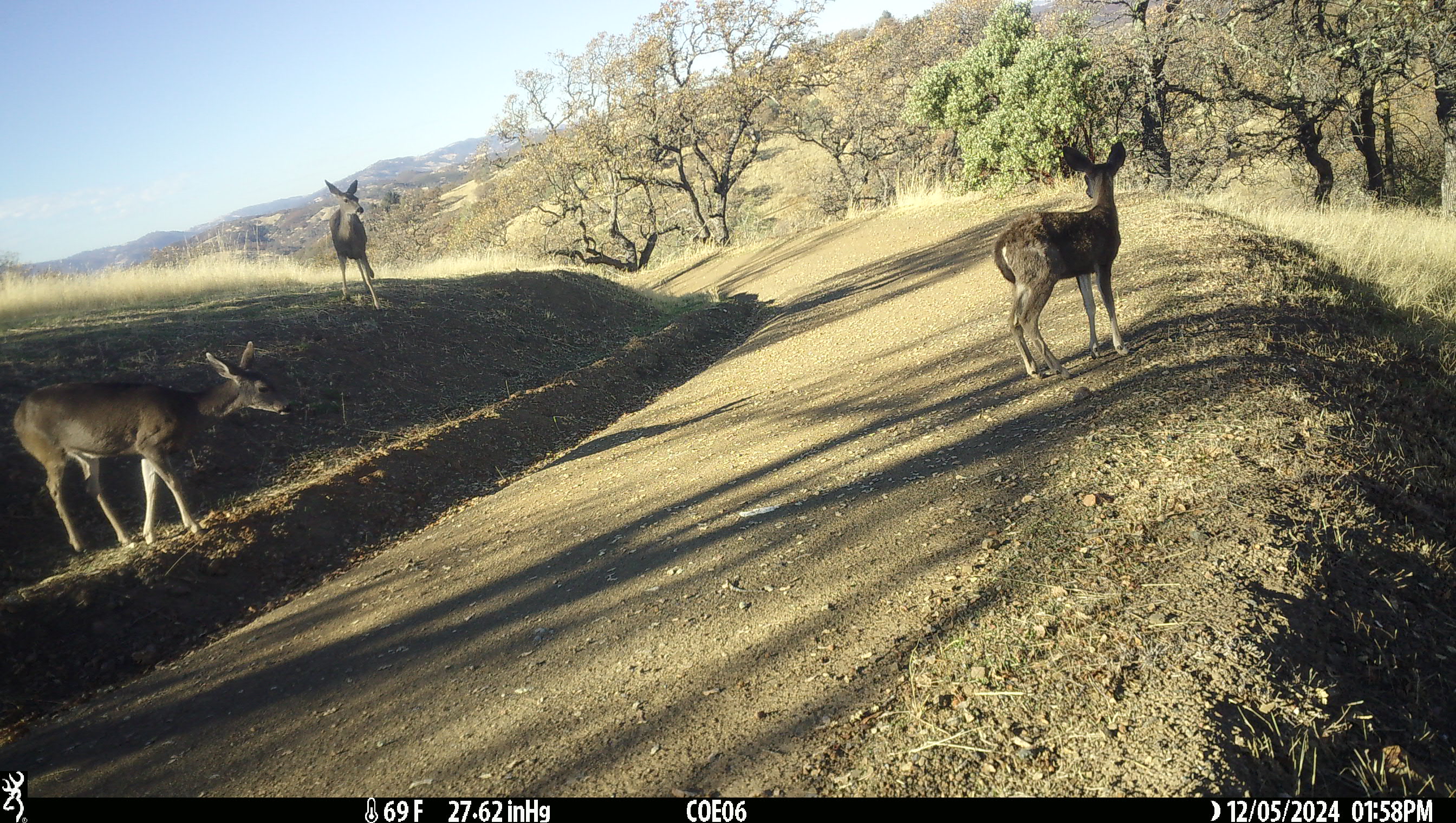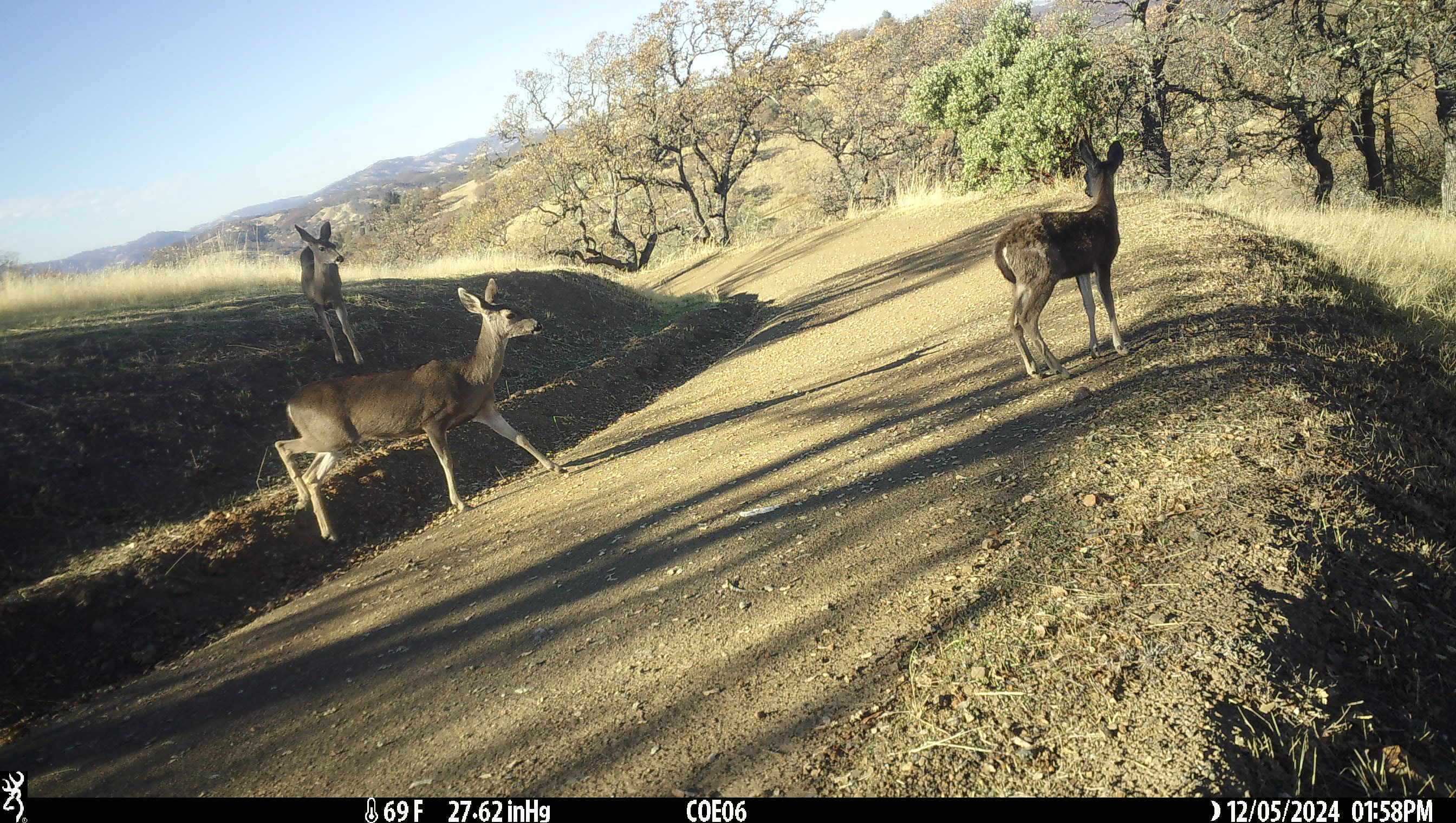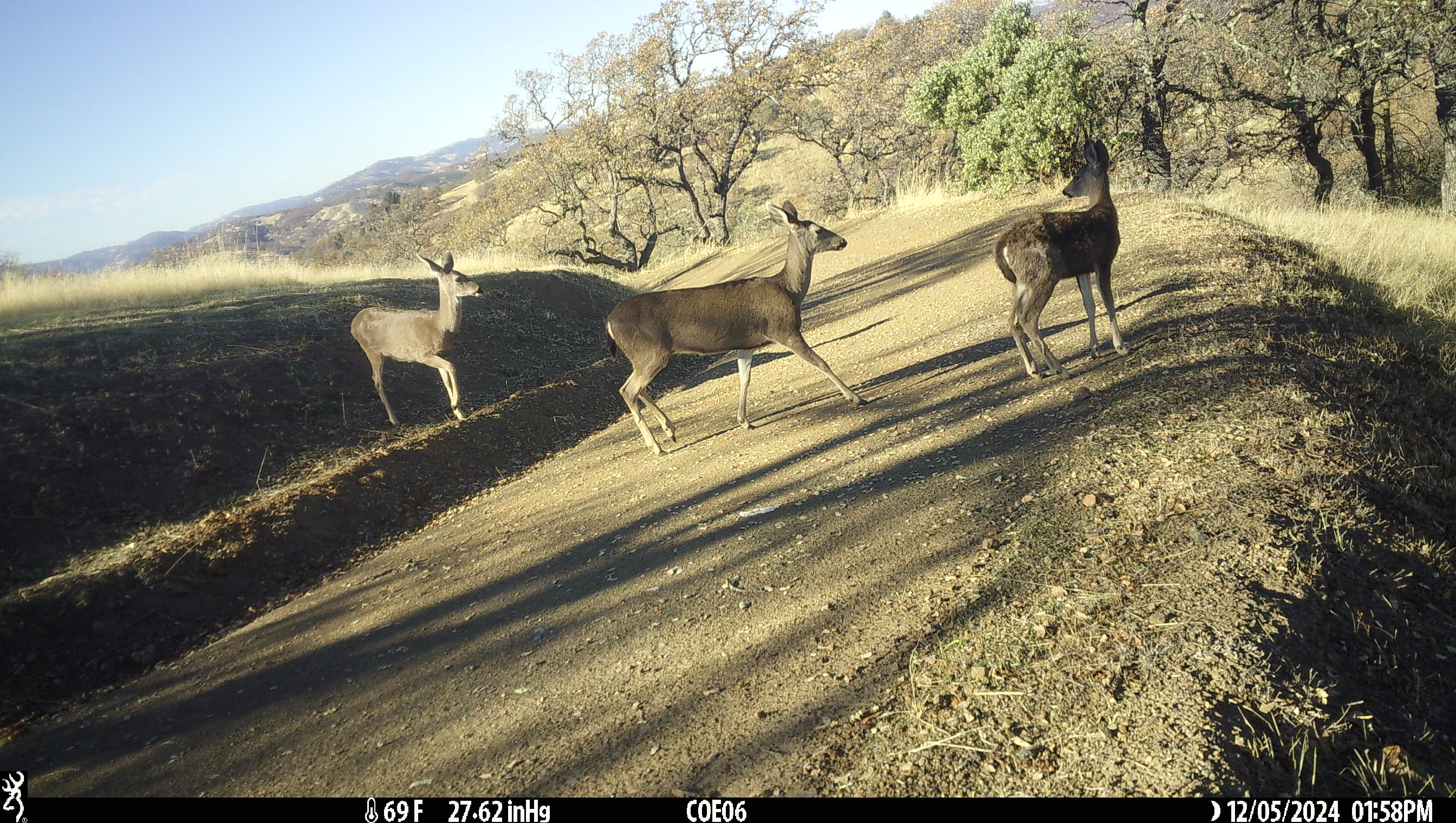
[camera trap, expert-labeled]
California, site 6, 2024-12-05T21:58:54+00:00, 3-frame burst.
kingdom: Animalia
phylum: Chordata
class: Mammalia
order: Artiodactyla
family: Cervidae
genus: Odocoileus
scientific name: Odocoileus hemionus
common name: mule deer